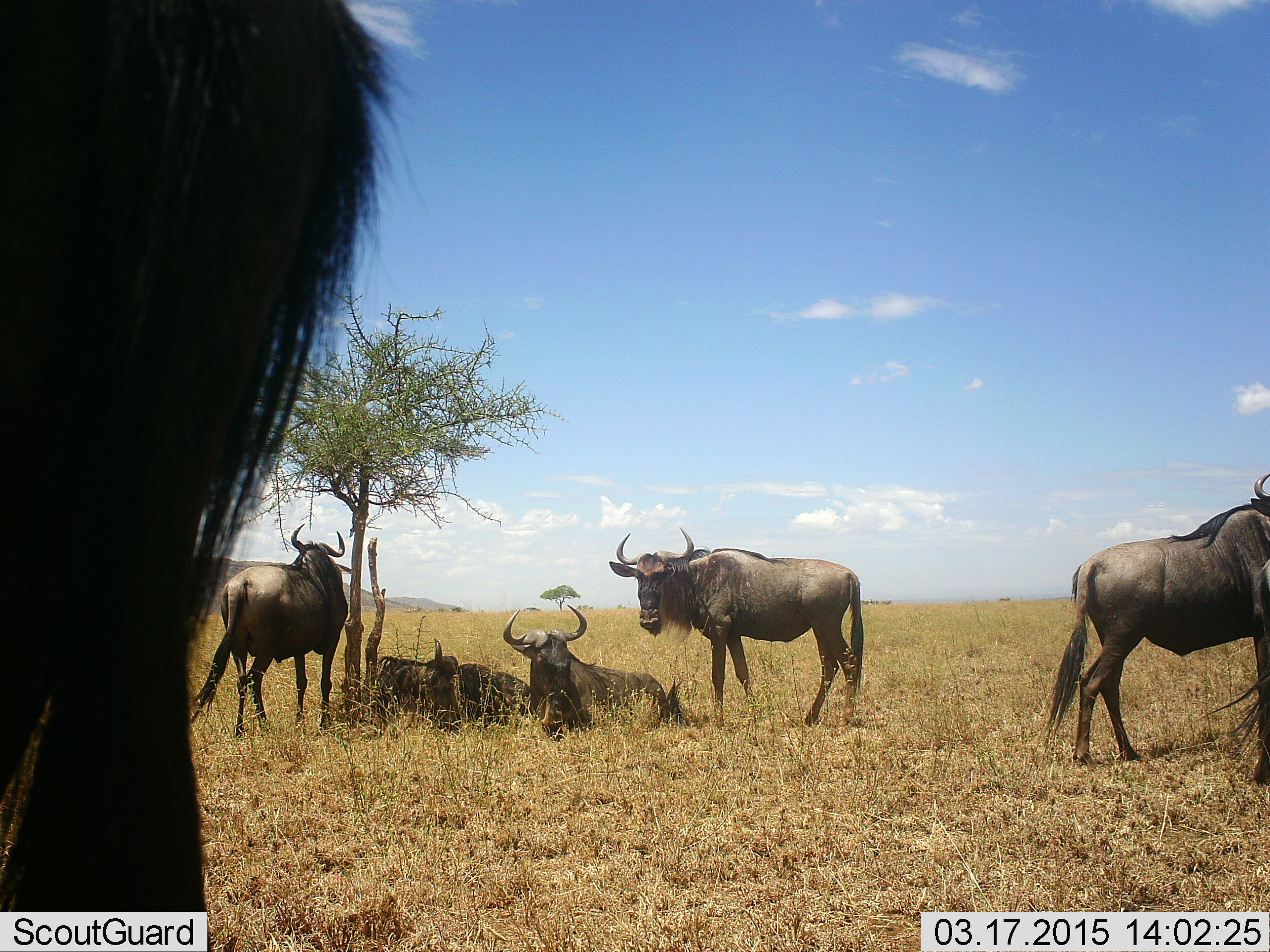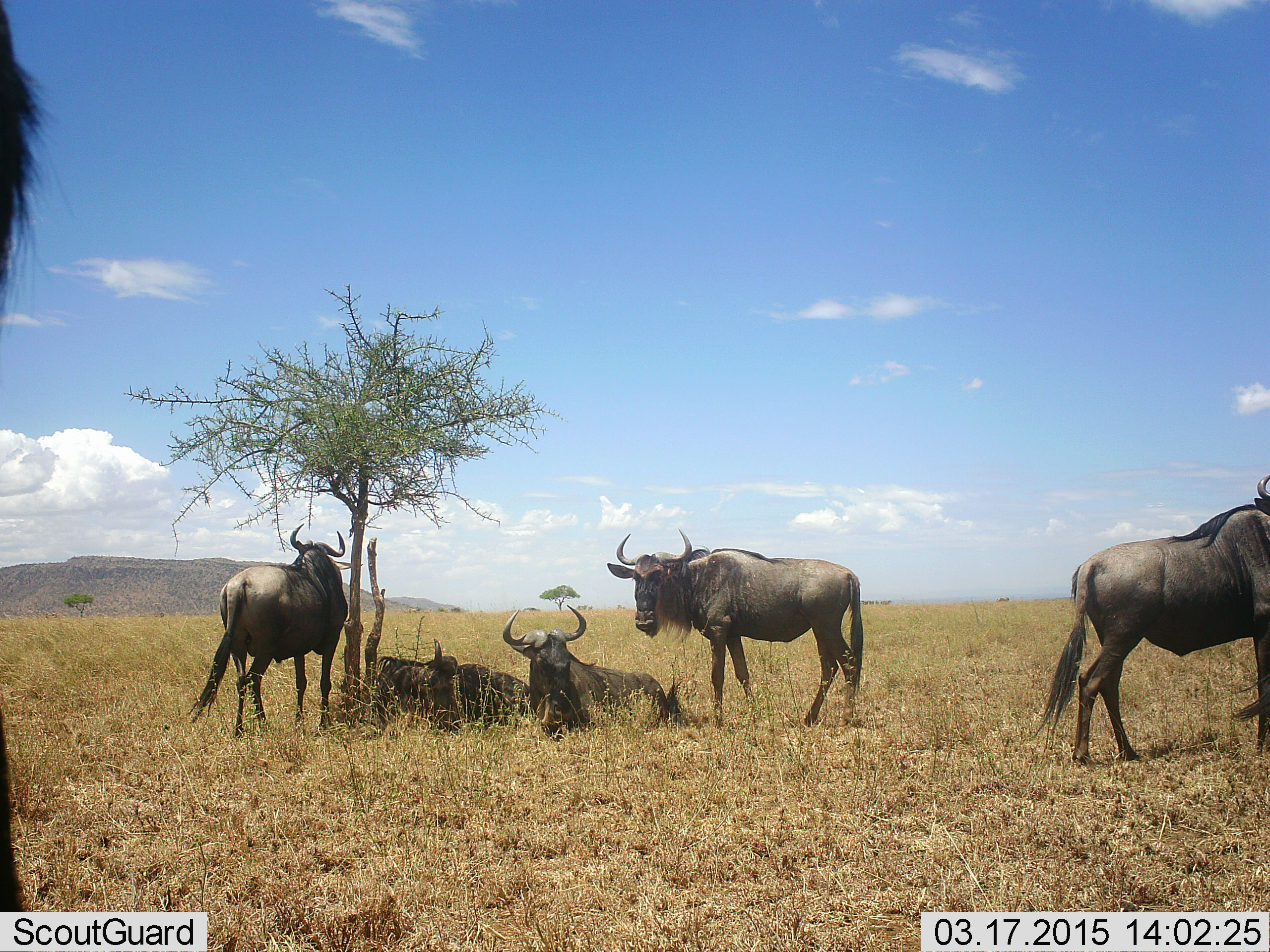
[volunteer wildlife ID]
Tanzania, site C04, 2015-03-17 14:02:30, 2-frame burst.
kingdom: Animalia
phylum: Chordata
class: Mammalia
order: Artiodactyla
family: Bovidae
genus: Connochaetes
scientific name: Connochaetes taurinus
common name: blue wildebeest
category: wildebeest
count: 6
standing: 80%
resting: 100%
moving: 30%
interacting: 0%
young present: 0%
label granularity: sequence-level